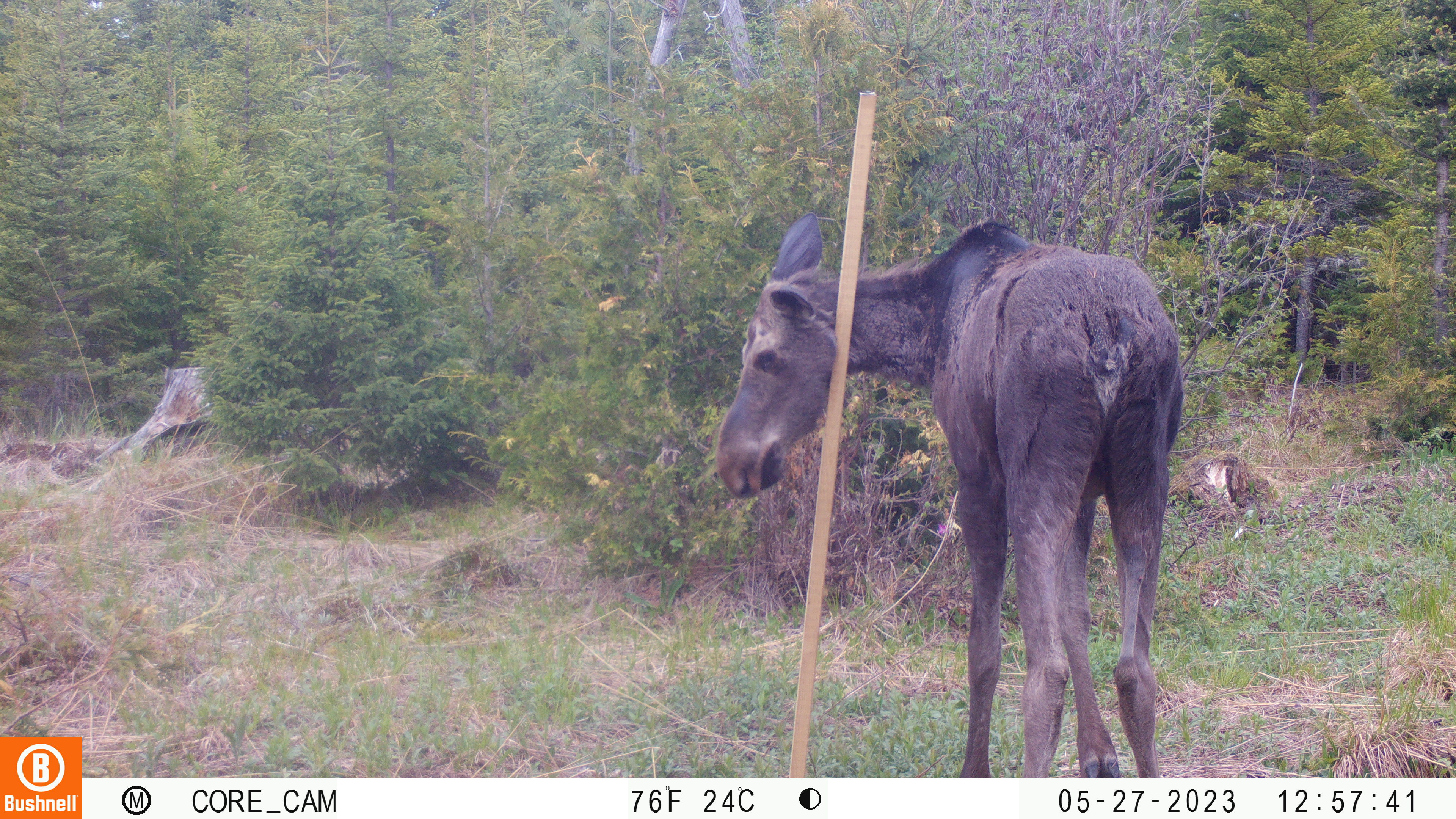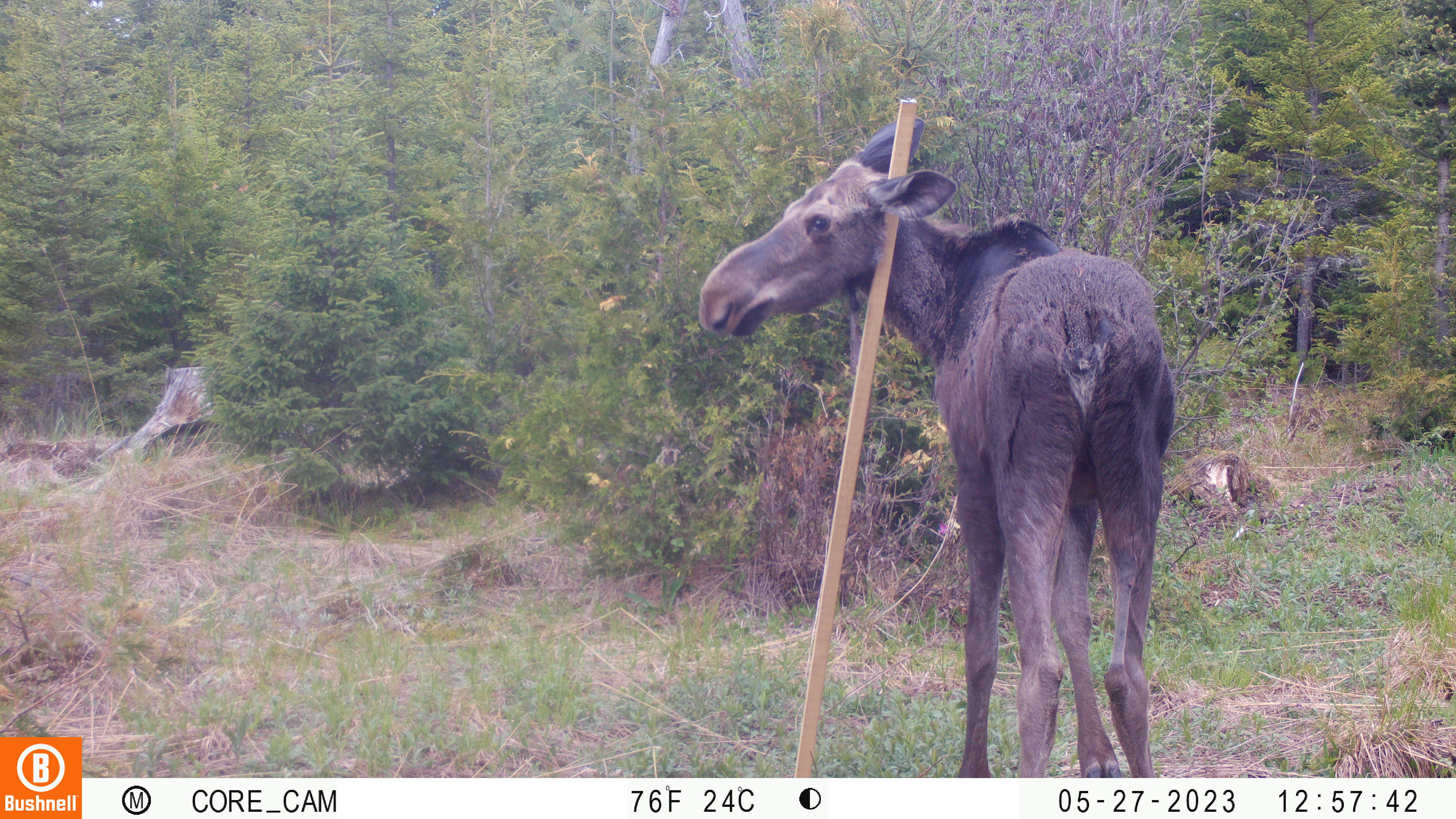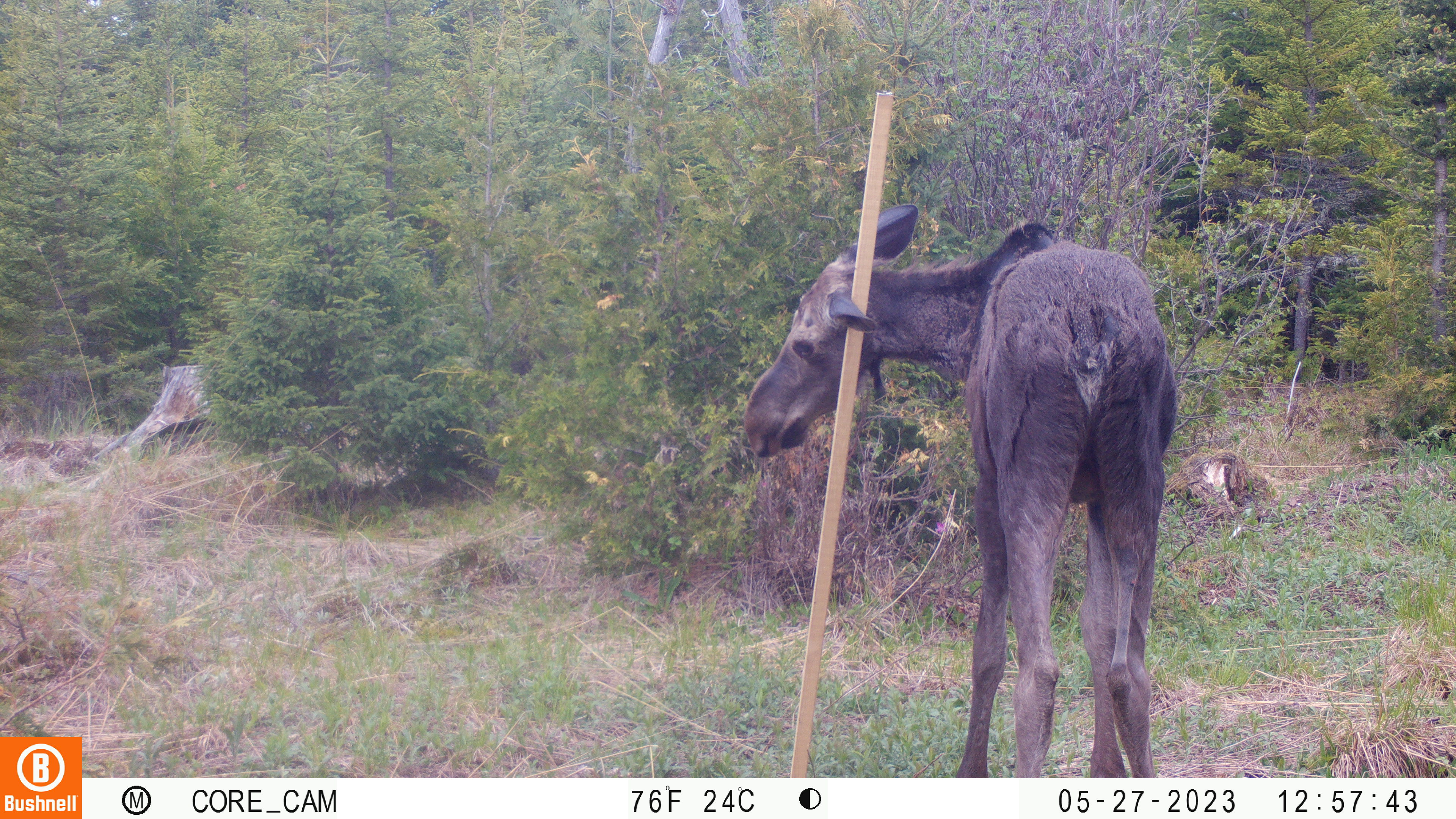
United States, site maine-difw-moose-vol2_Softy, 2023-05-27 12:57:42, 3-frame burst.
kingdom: Animalia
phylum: Chordata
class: Mammalia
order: Artiodactyla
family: Cervidae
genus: Alces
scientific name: Alces alces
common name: moose